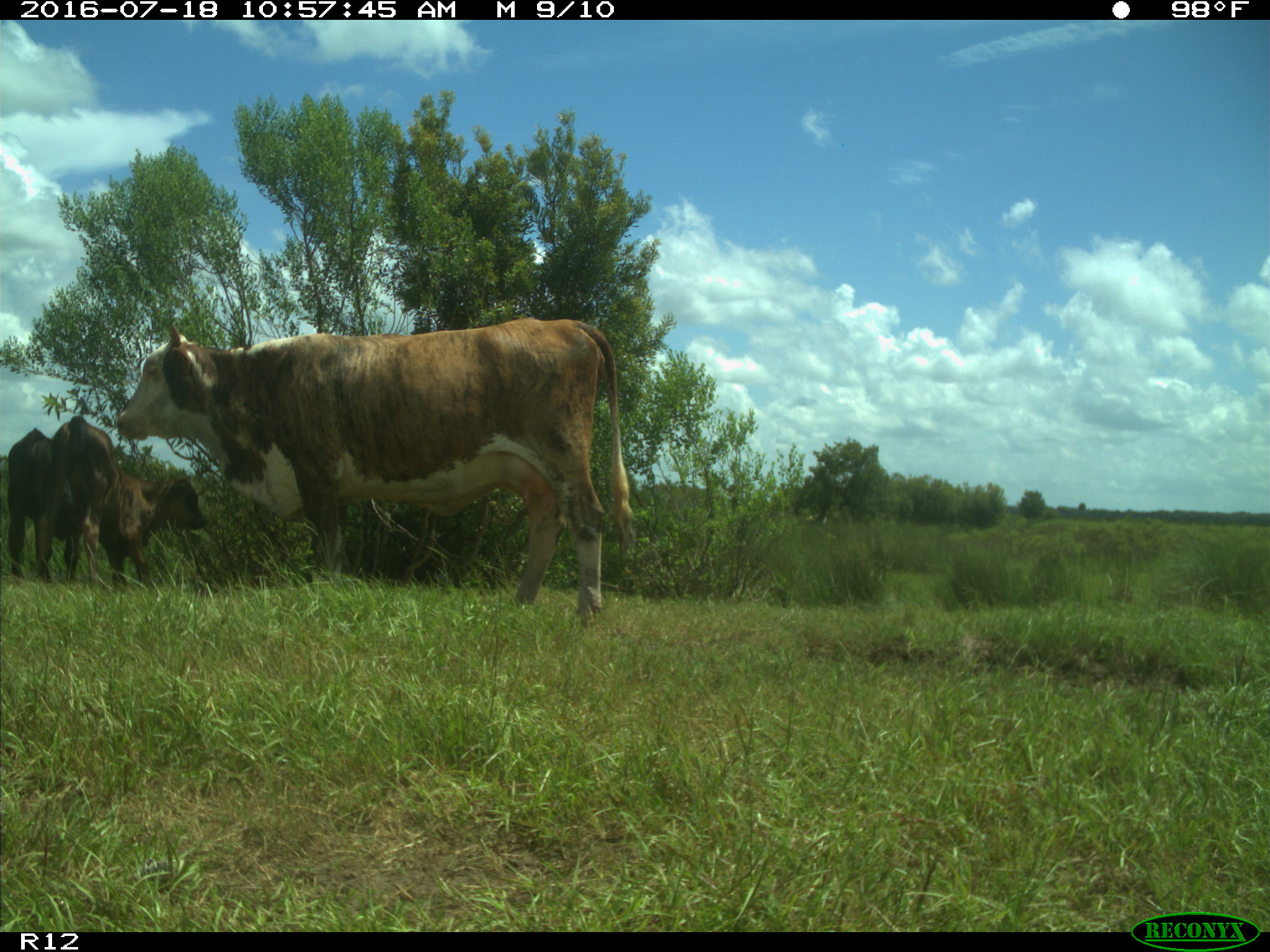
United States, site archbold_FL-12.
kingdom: Animalia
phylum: Chordata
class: Mammalia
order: Artiodactyla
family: Bovidae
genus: Bos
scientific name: Bos taurus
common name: domestic cow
Bos taurus (domestic cow).